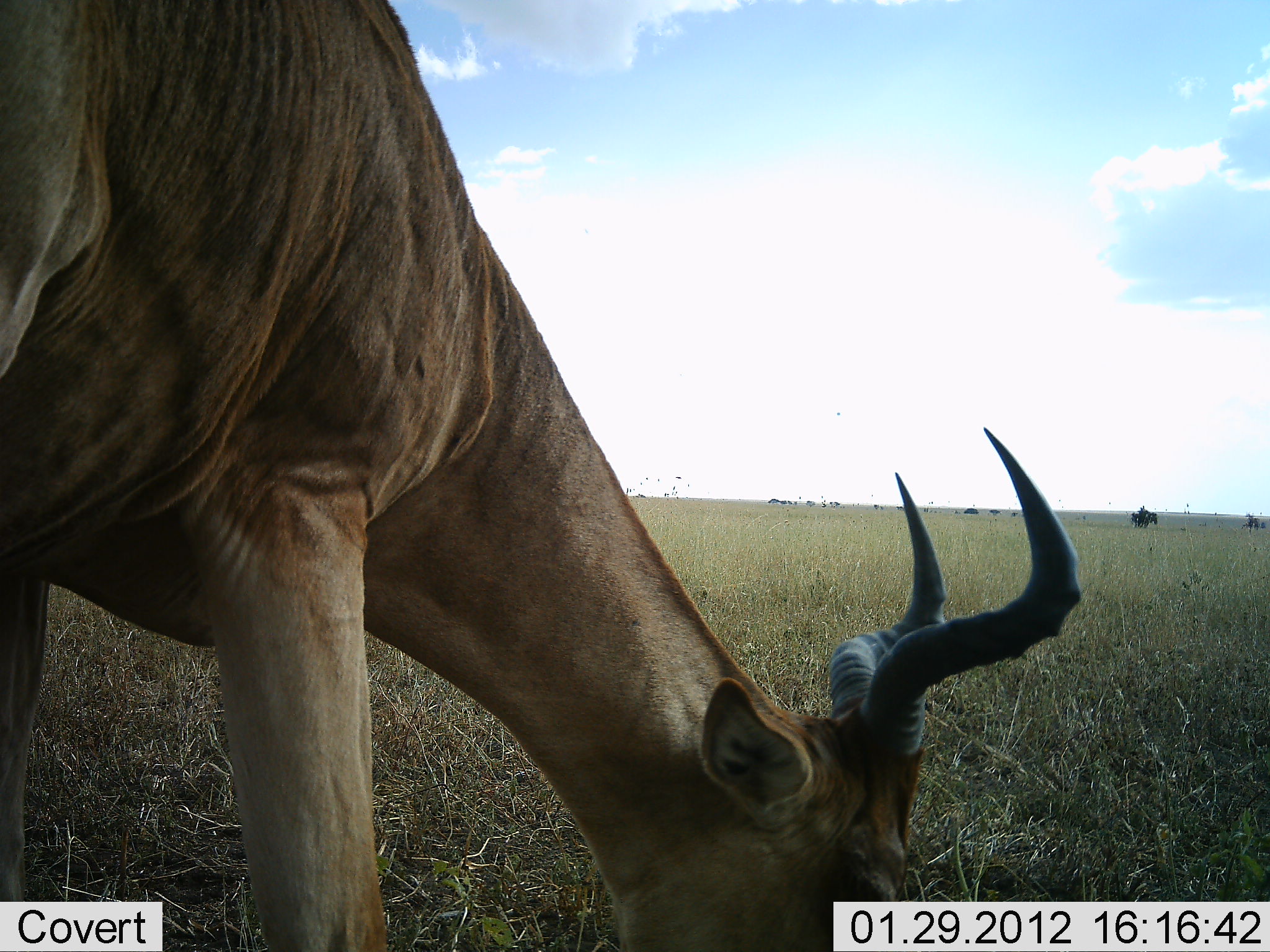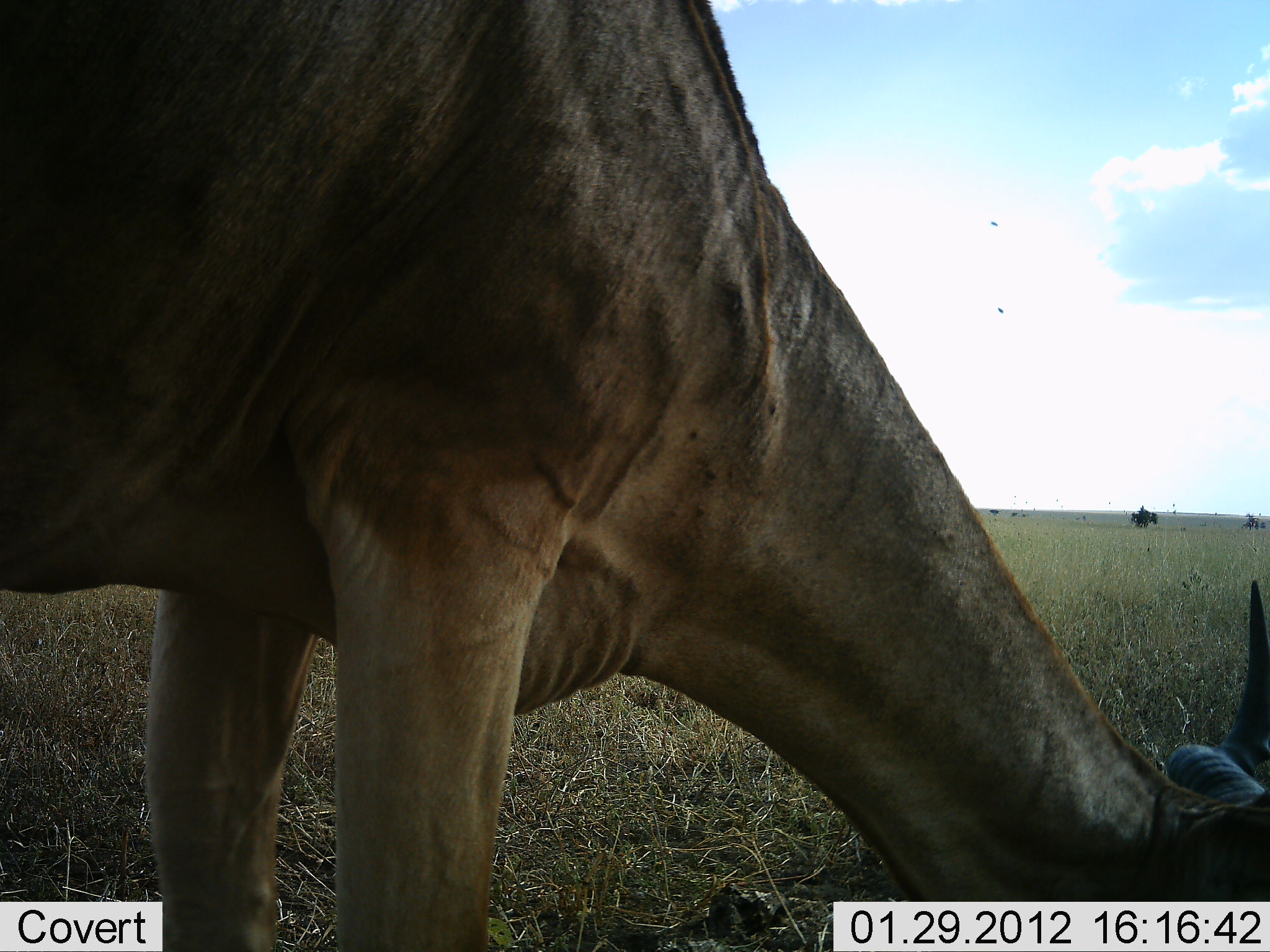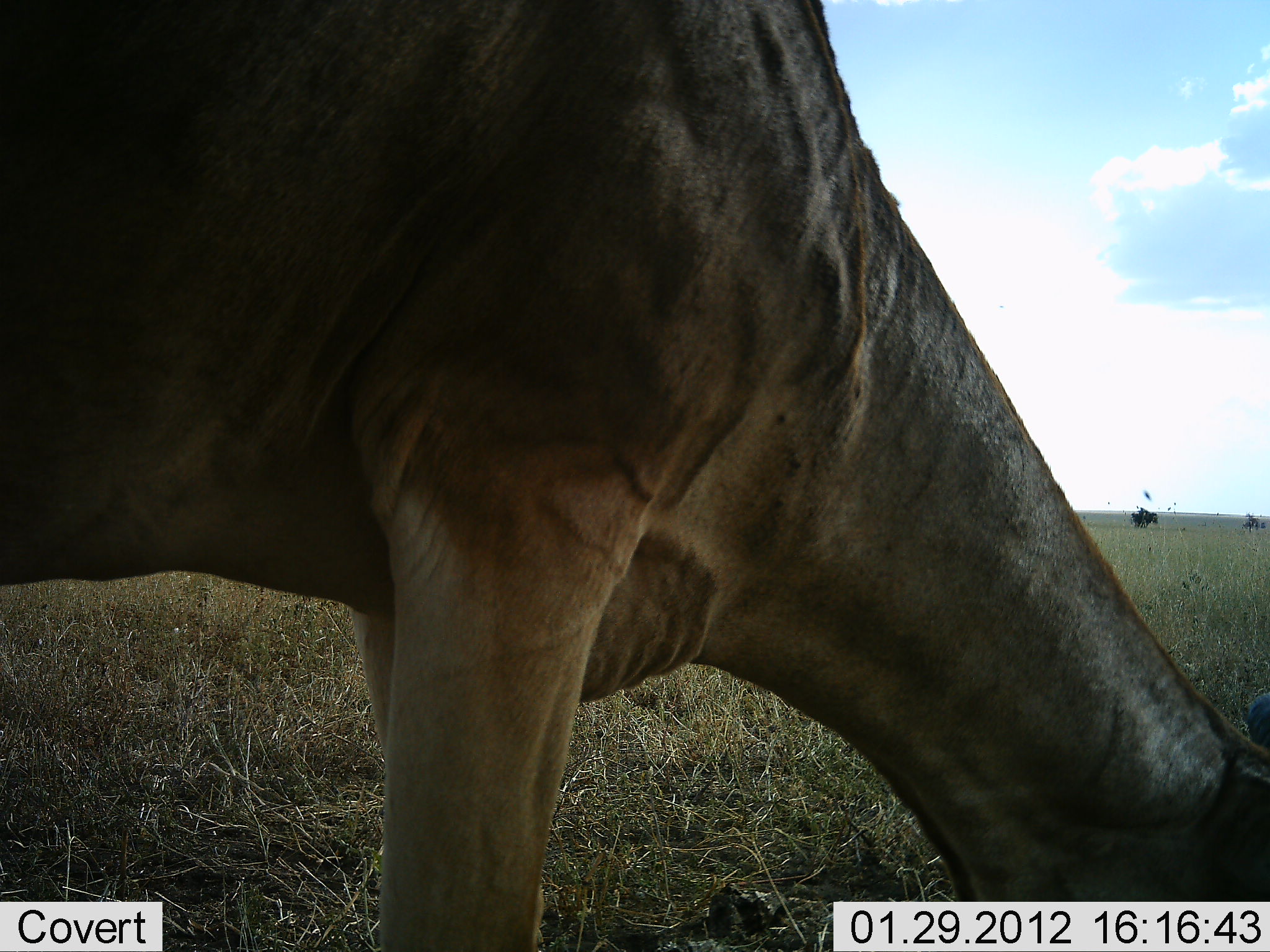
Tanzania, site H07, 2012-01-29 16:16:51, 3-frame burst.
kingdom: Animalia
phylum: Chordata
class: Mammalia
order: Artiodactyla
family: Bovidae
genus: Alcelaphus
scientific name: Alcelaphus buselaphus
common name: hartebeest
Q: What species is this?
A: Hartebeest (Alcelaphus buselaphus).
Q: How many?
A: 1.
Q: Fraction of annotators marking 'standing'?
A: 0%.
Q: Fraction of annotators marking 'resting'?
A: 0%.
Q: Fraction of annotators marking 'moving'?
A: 11%.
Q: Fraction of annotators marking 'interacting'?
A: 0%.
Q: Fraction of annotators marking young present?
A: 0%.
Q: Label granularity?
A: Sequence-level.